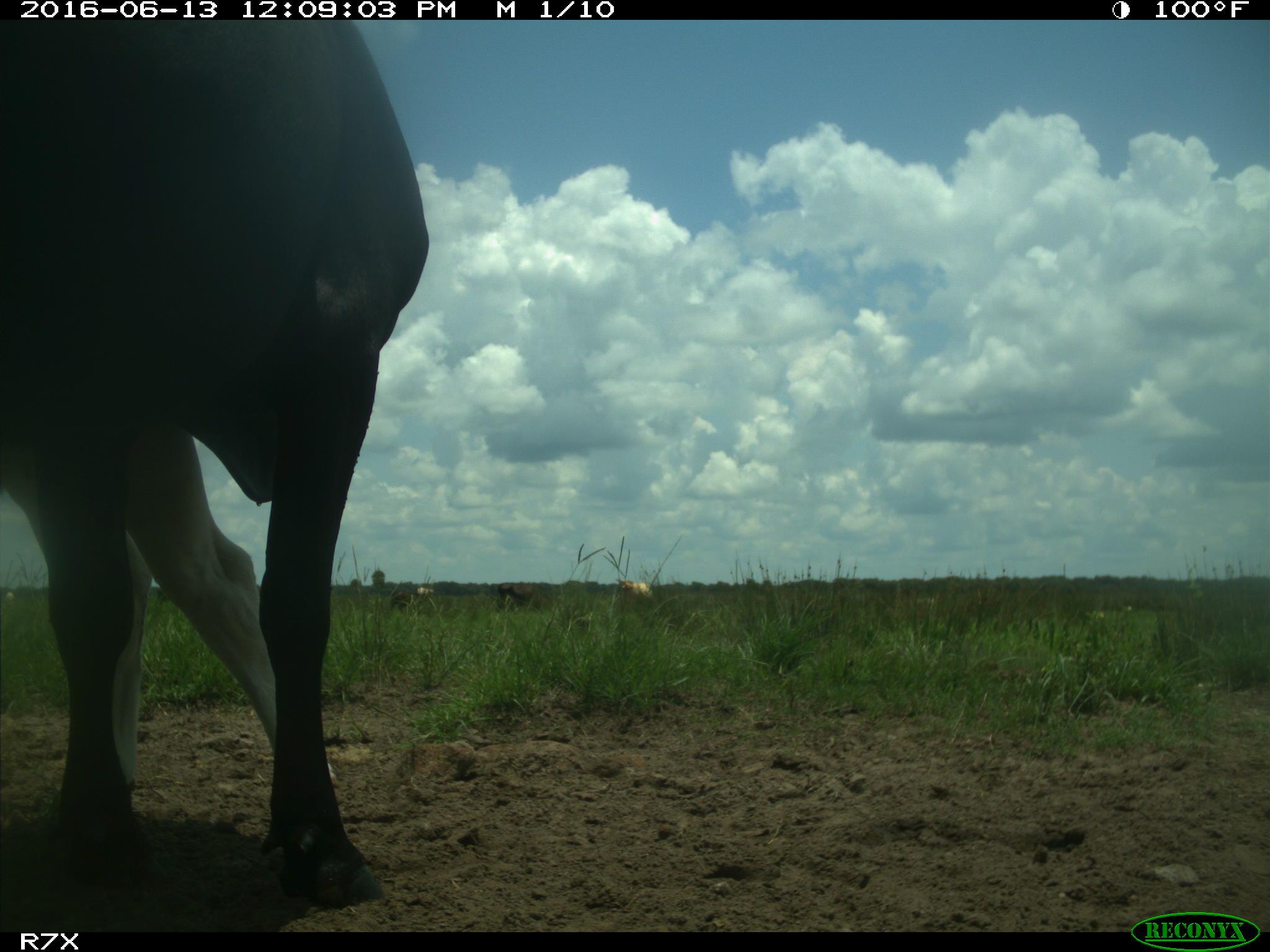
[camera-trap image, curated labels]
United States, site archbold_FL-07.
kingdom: Animalia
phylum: Chordata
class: Mammalia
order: Artiodactyla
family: Bovidae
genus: Bos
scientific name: Bos taurus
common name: domestic cow